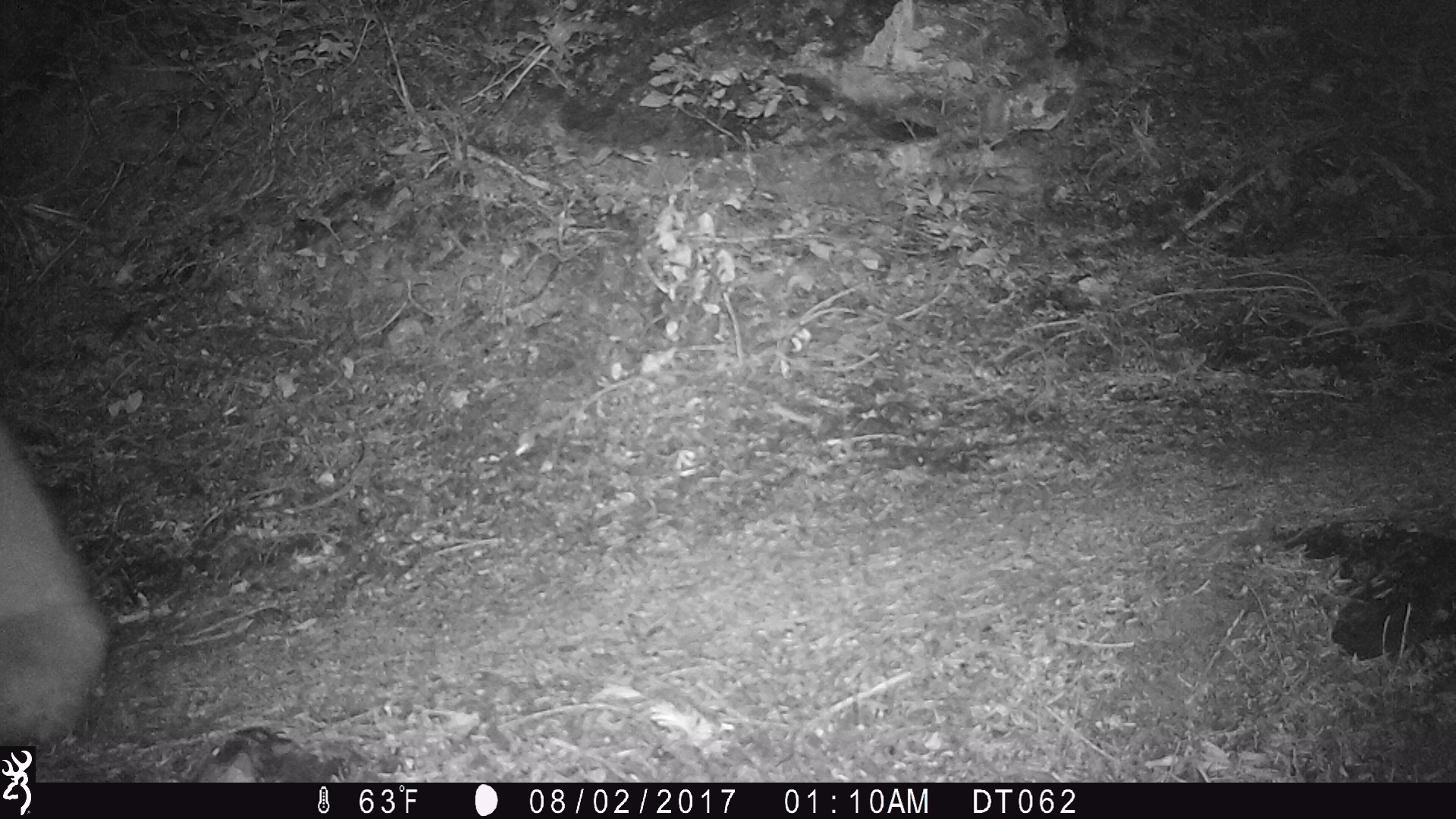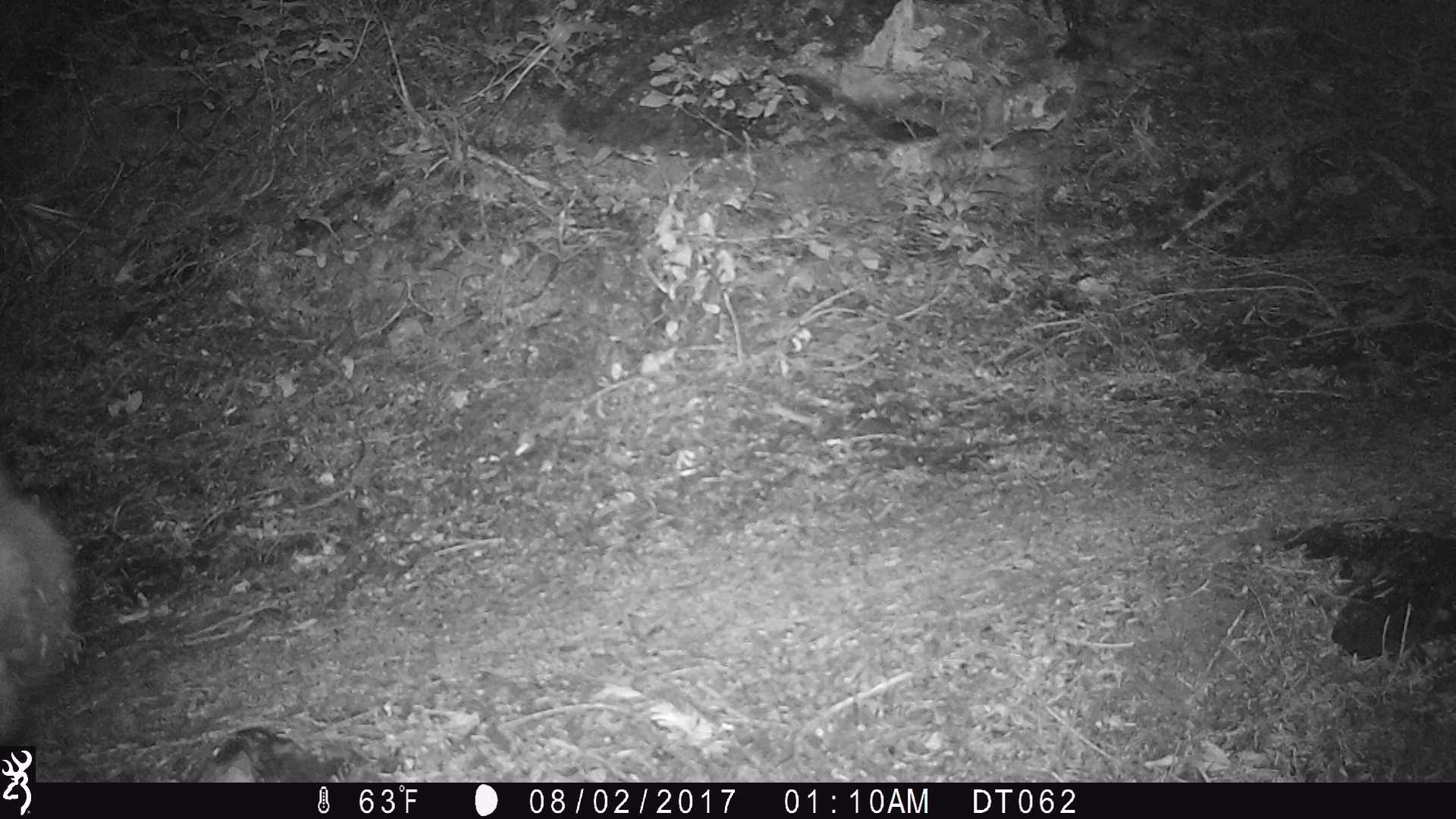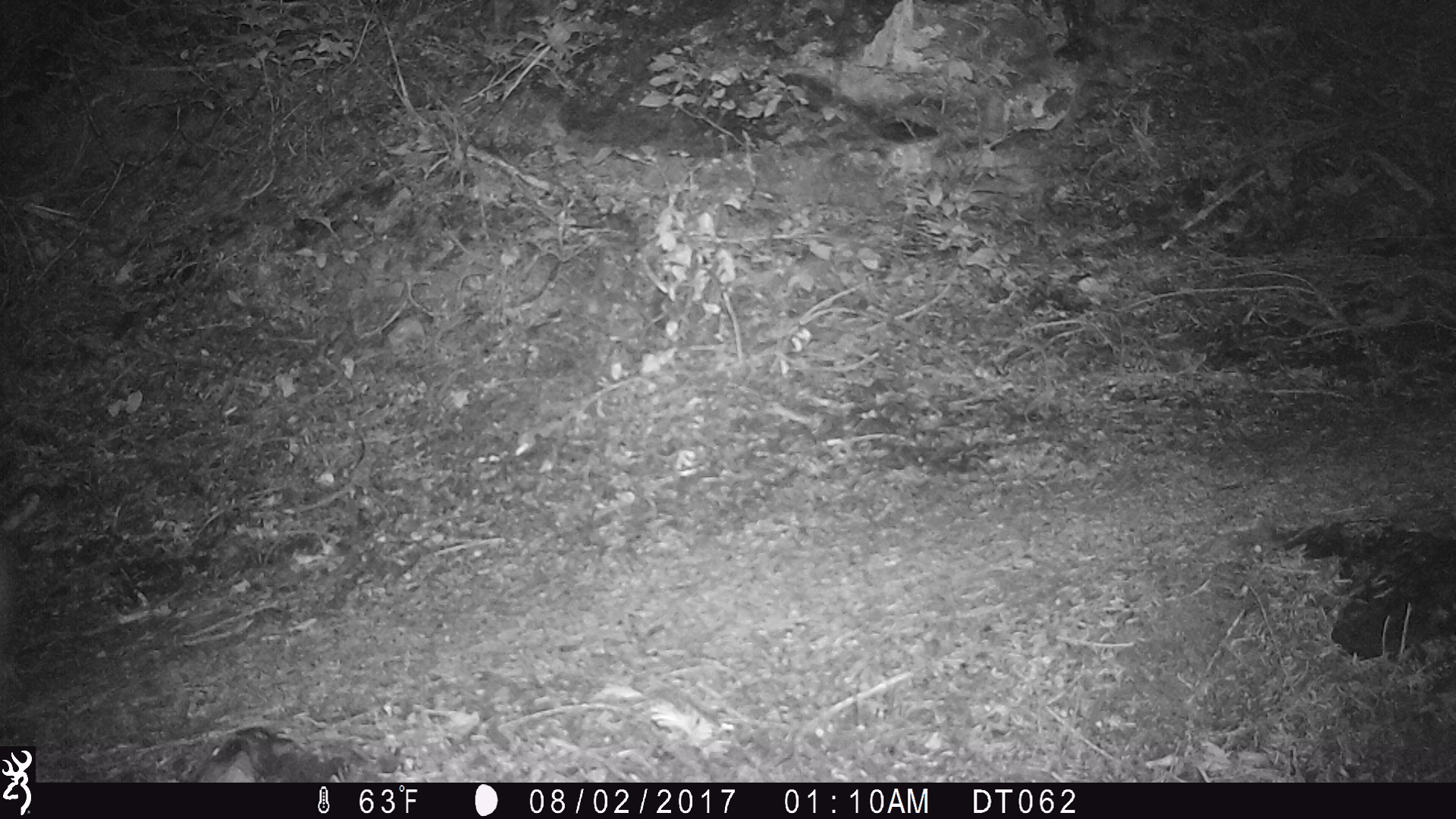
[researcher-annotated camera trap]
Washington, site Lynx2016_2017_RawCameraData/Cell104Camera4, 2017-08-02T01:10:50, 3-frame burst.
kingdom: Animalia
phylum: Chordata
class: Mammalia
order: Artiodactyla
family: Bovidae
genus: Oreamnos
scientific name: Oreamnos americanus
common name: mountain goat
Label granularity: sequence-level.